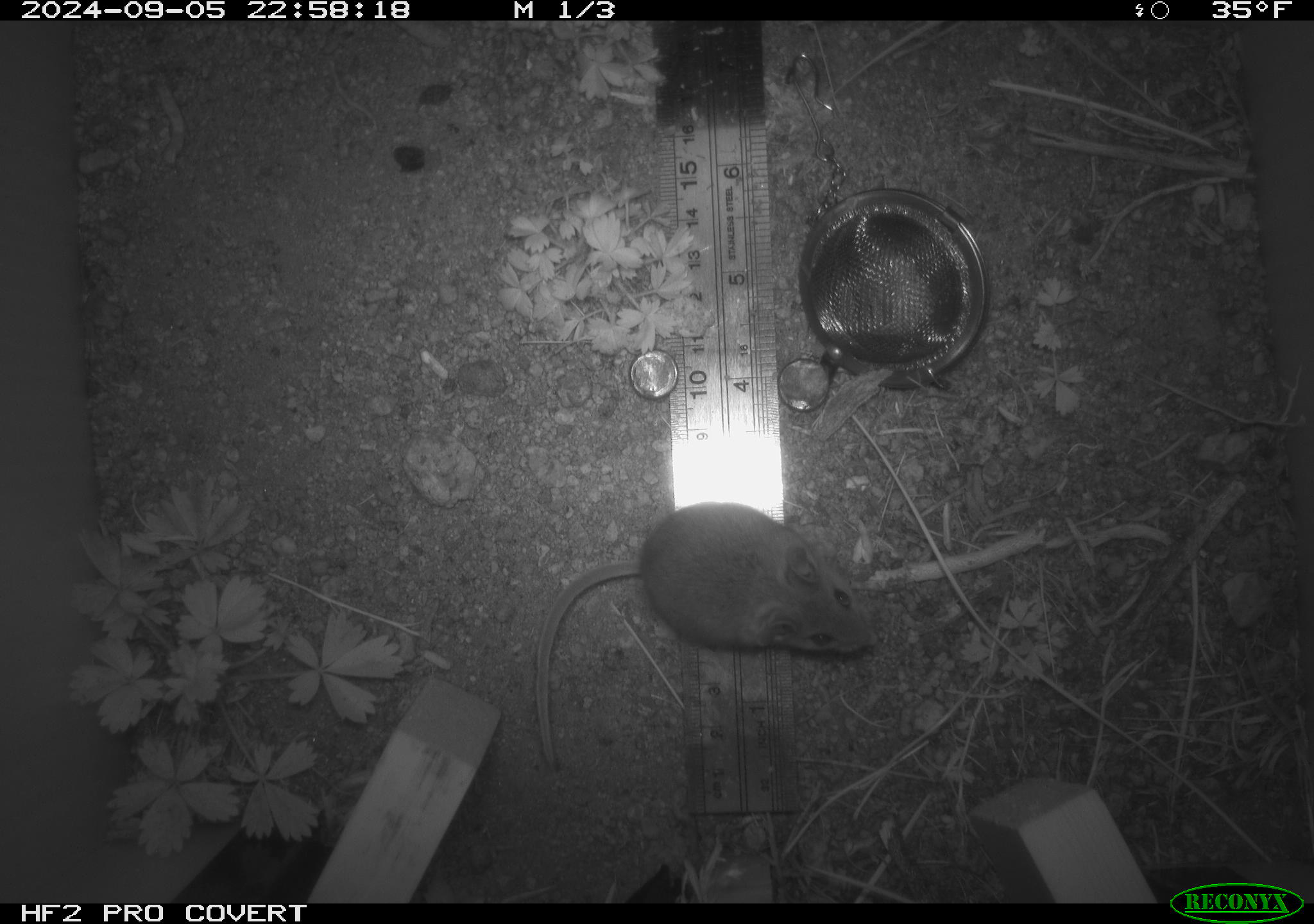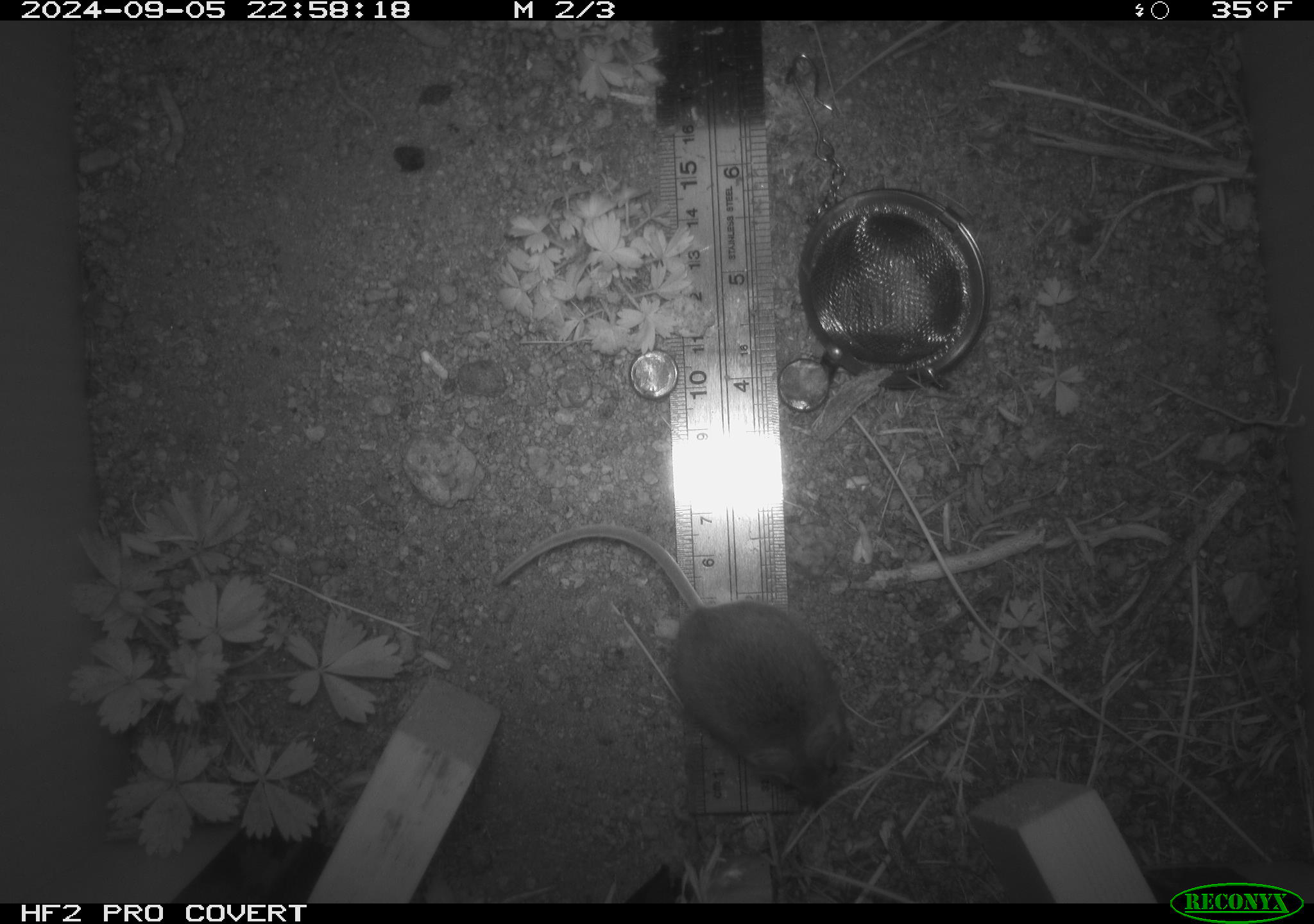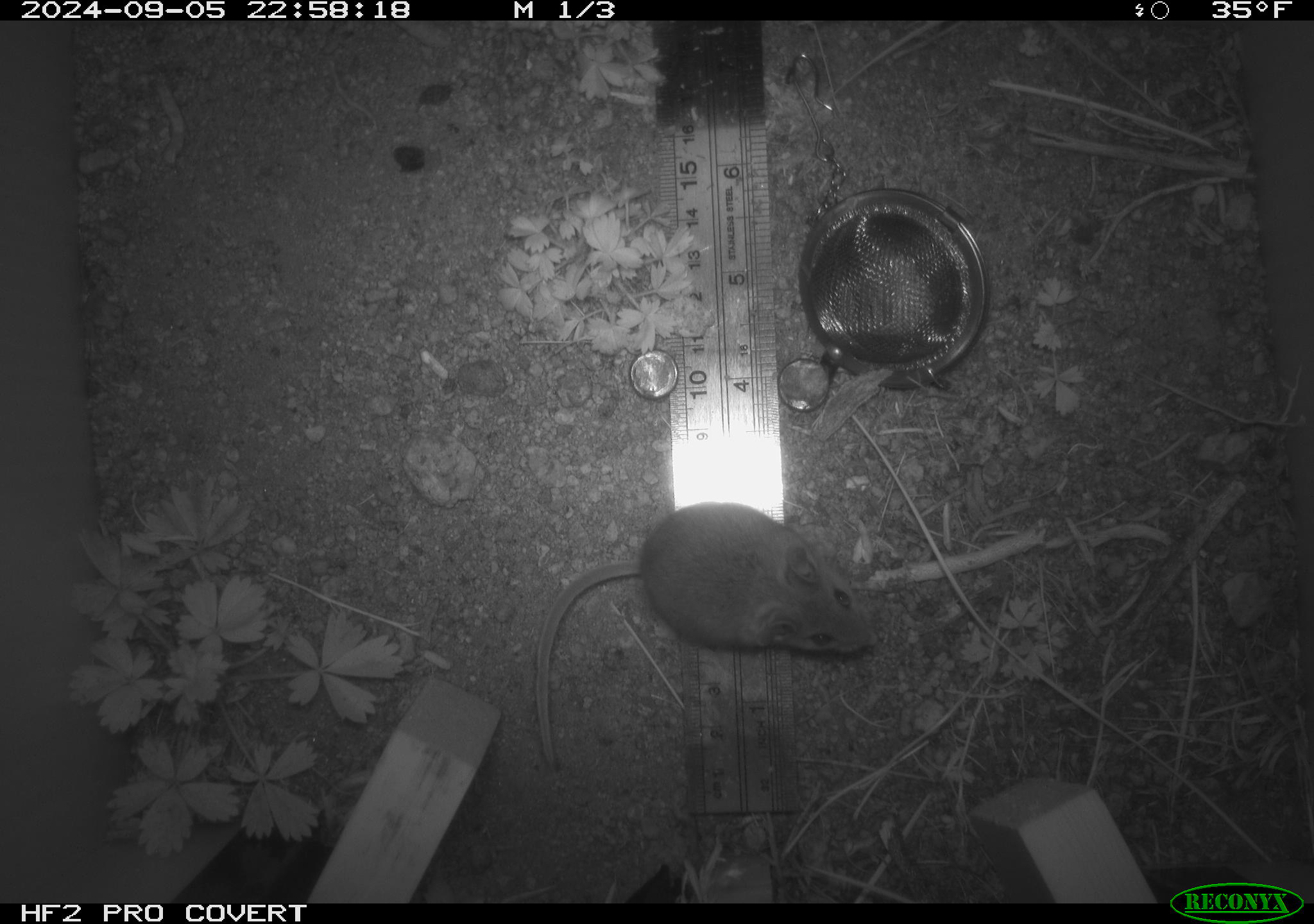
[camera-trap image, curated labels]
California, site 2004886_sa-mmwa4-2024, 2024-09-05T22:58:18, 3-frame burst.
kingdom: Animalia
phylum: Chordata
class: Mammalia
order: Rodentia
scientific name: Rodentia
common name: mouse species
Mouse species (Rodentia).